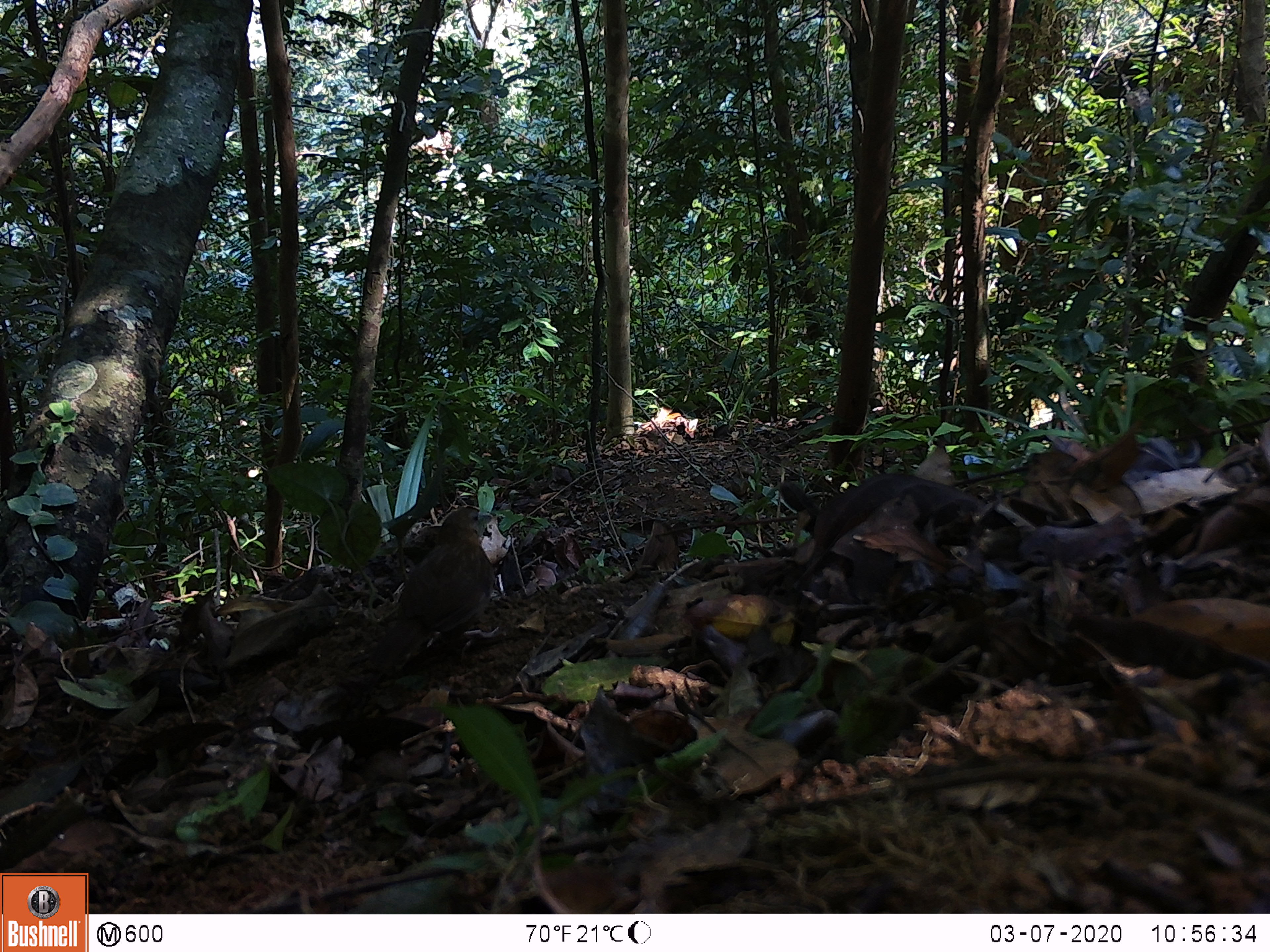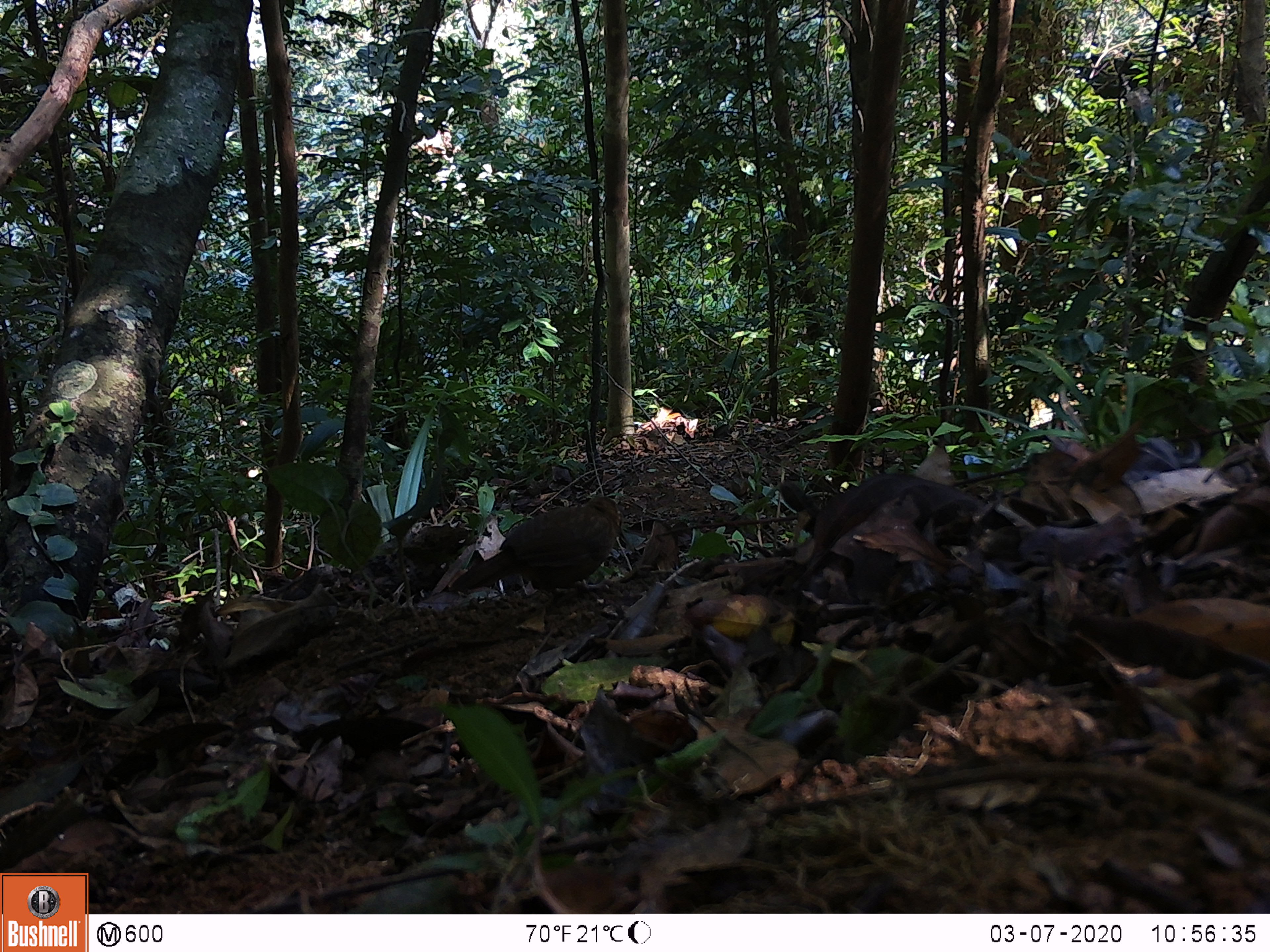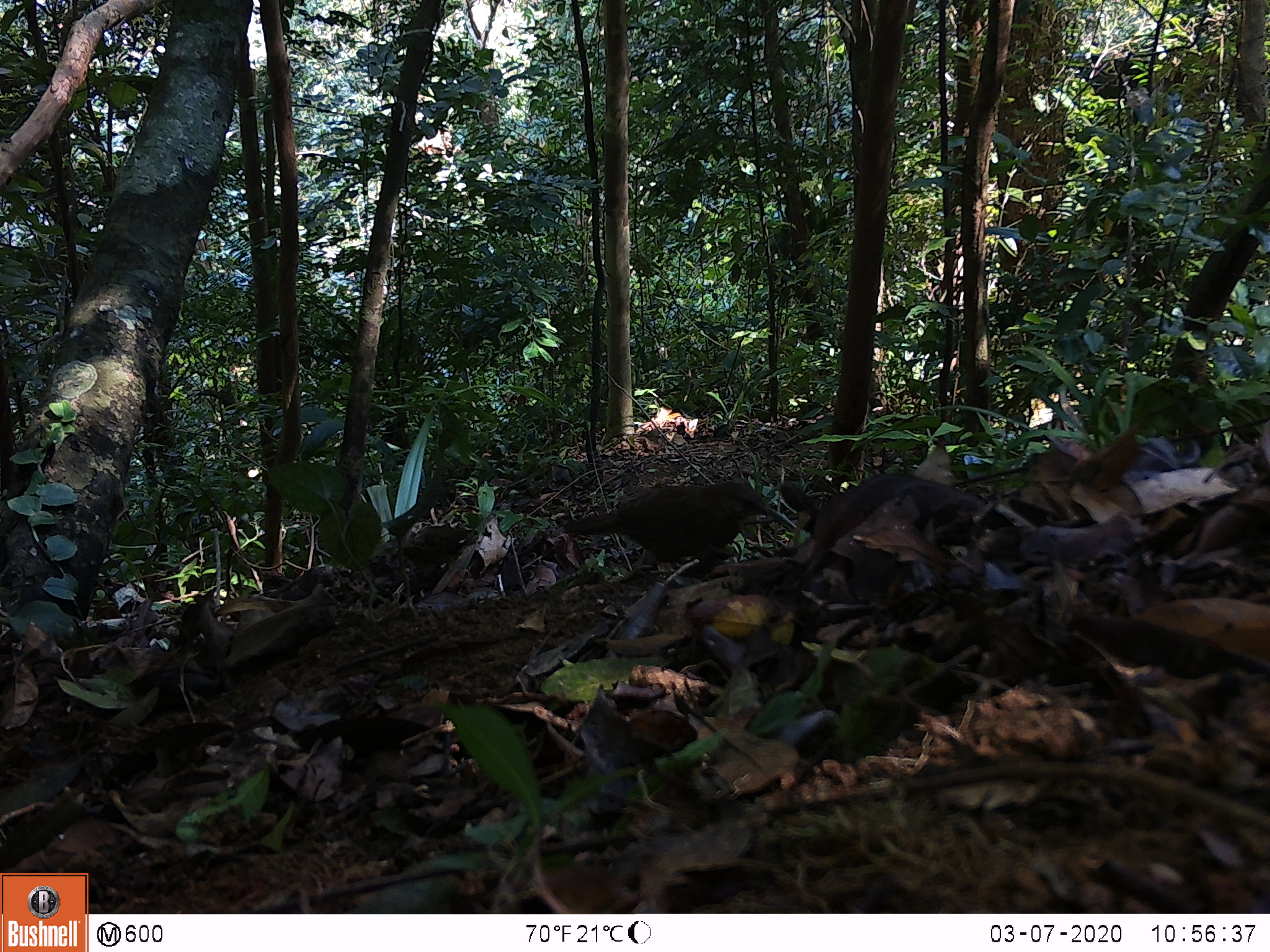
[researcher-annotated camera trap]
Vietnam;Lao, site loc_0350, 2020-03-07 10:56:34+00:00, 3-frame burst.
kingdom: Animalia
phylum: Chordata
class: Aves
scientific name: Aves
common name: bird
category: unidentified bird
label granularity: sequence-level